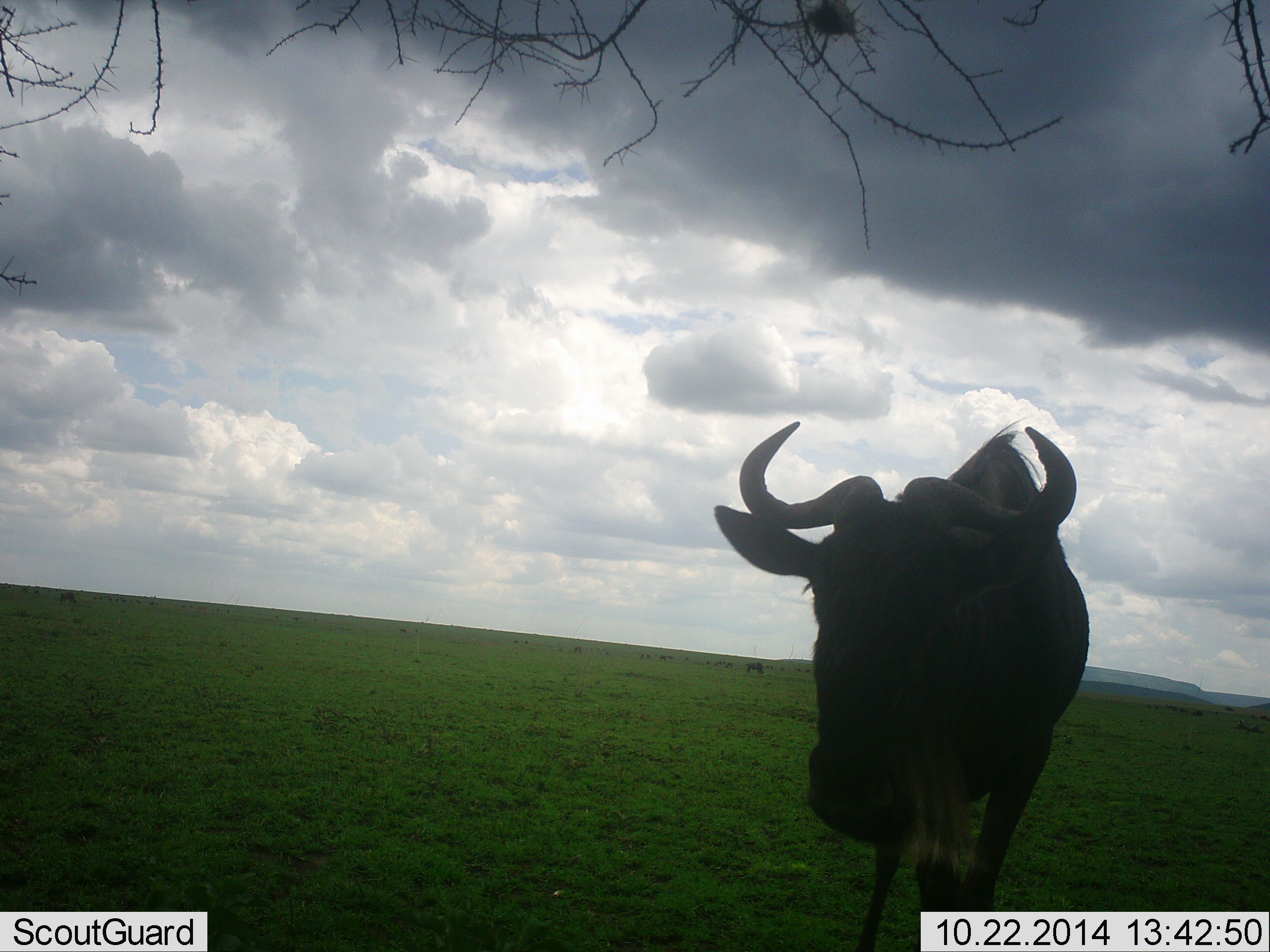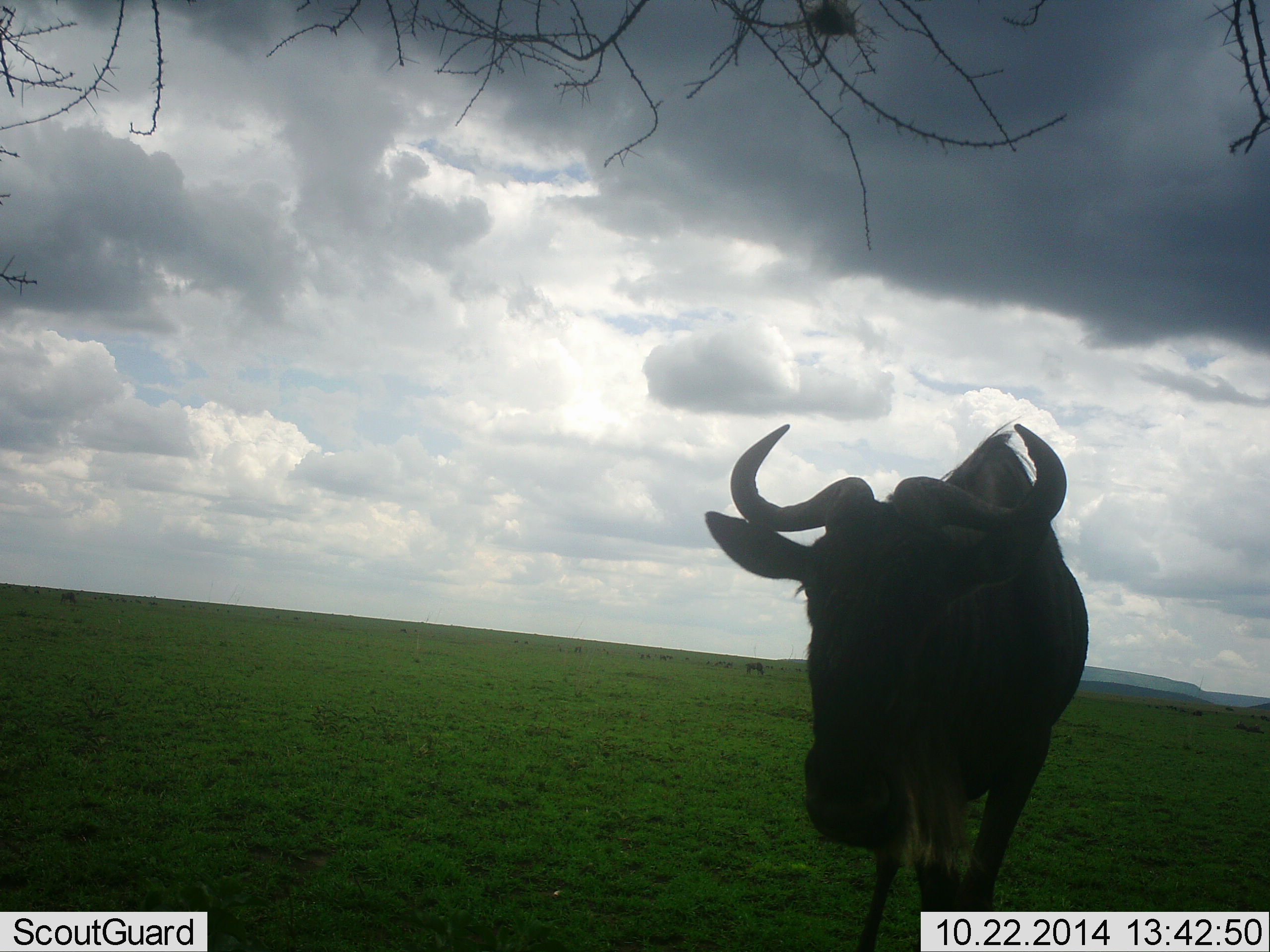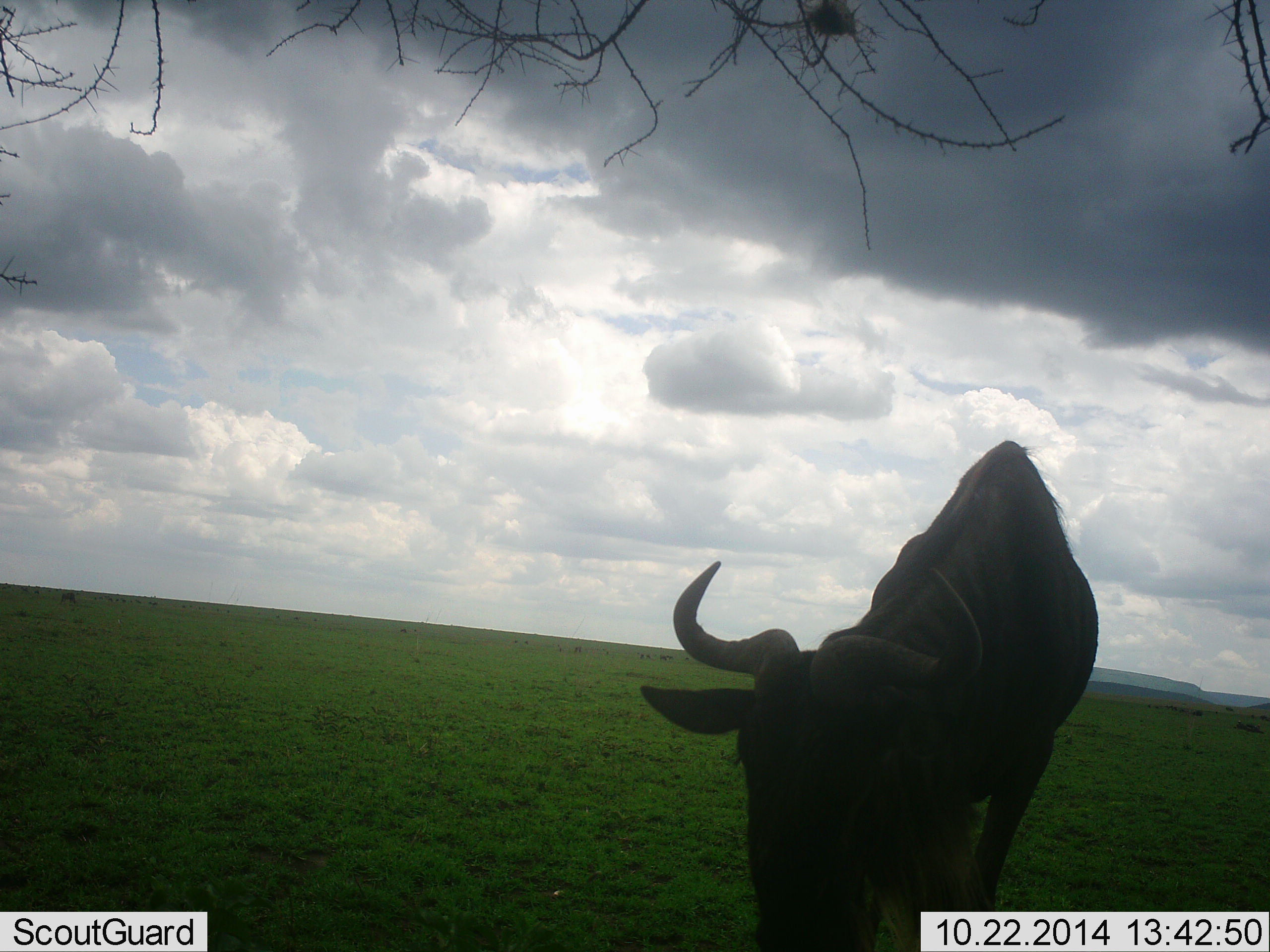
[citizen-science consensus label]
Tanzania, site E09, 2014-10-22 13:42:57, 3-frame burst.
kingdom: Animalia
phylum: Chordata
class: Mammalia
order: Artiodactyla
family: Bovidae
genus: Connochaetes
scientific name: Connochaetes taurinus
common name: blue wildebeest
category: wildebeest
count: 1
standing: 70%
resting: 0%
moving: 20%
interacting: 0%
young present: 0%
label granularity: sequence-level